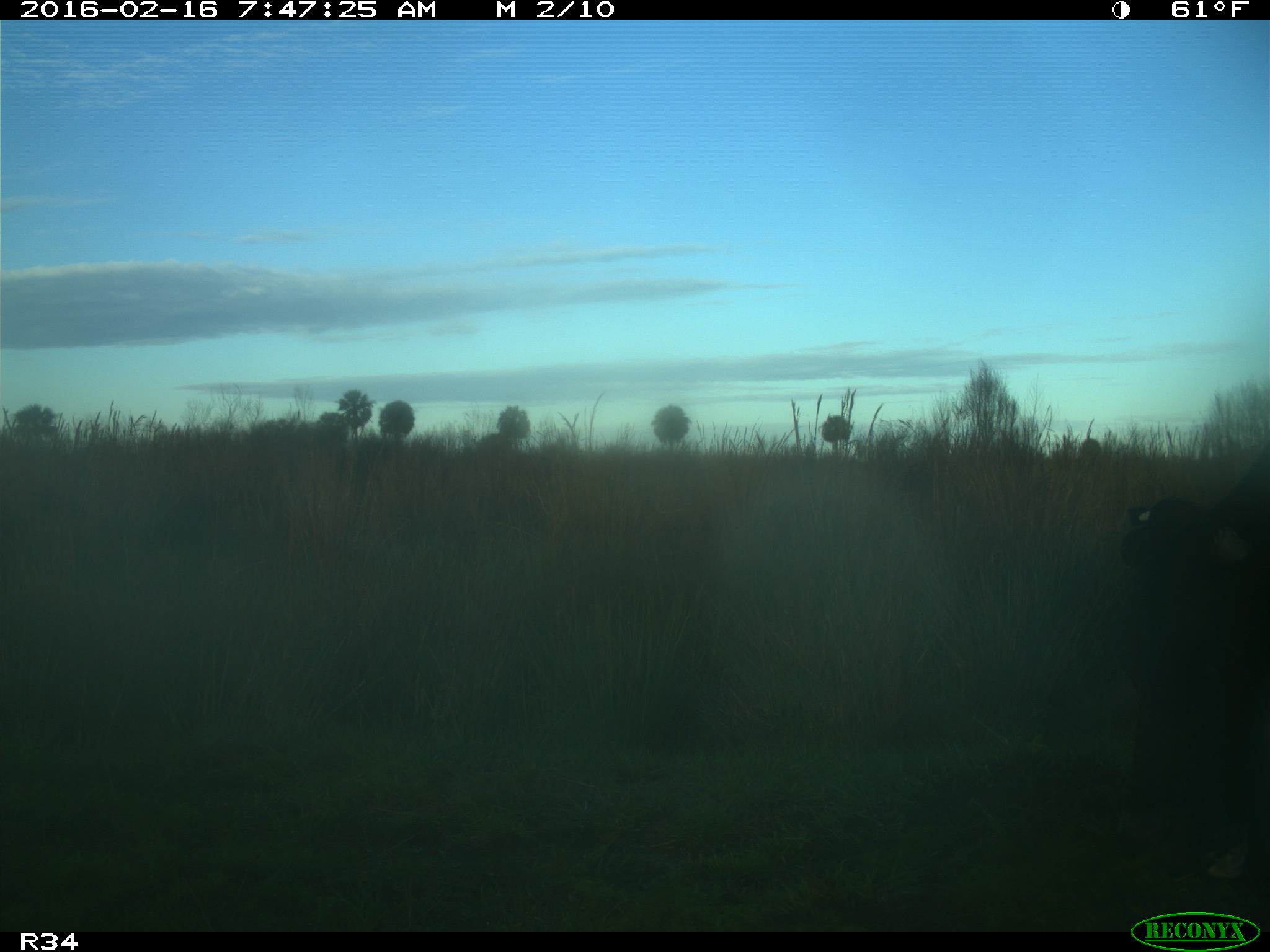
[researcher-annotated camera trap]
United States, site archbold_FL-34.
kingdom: Animalia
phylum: Chordata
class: Mammalia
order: Artiodactyla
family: Bovidae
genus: Bos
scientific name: Bos taurus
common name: domestic cow